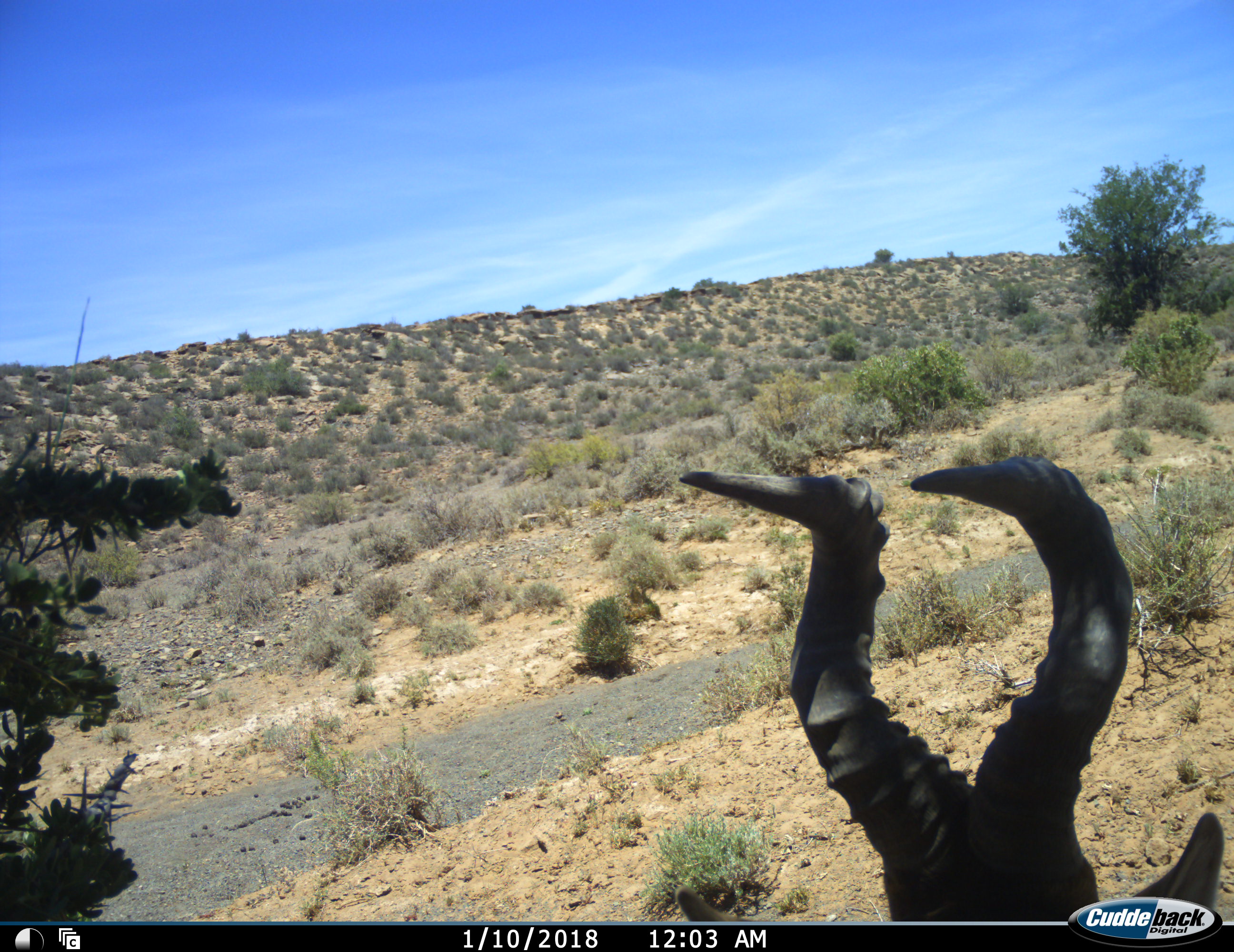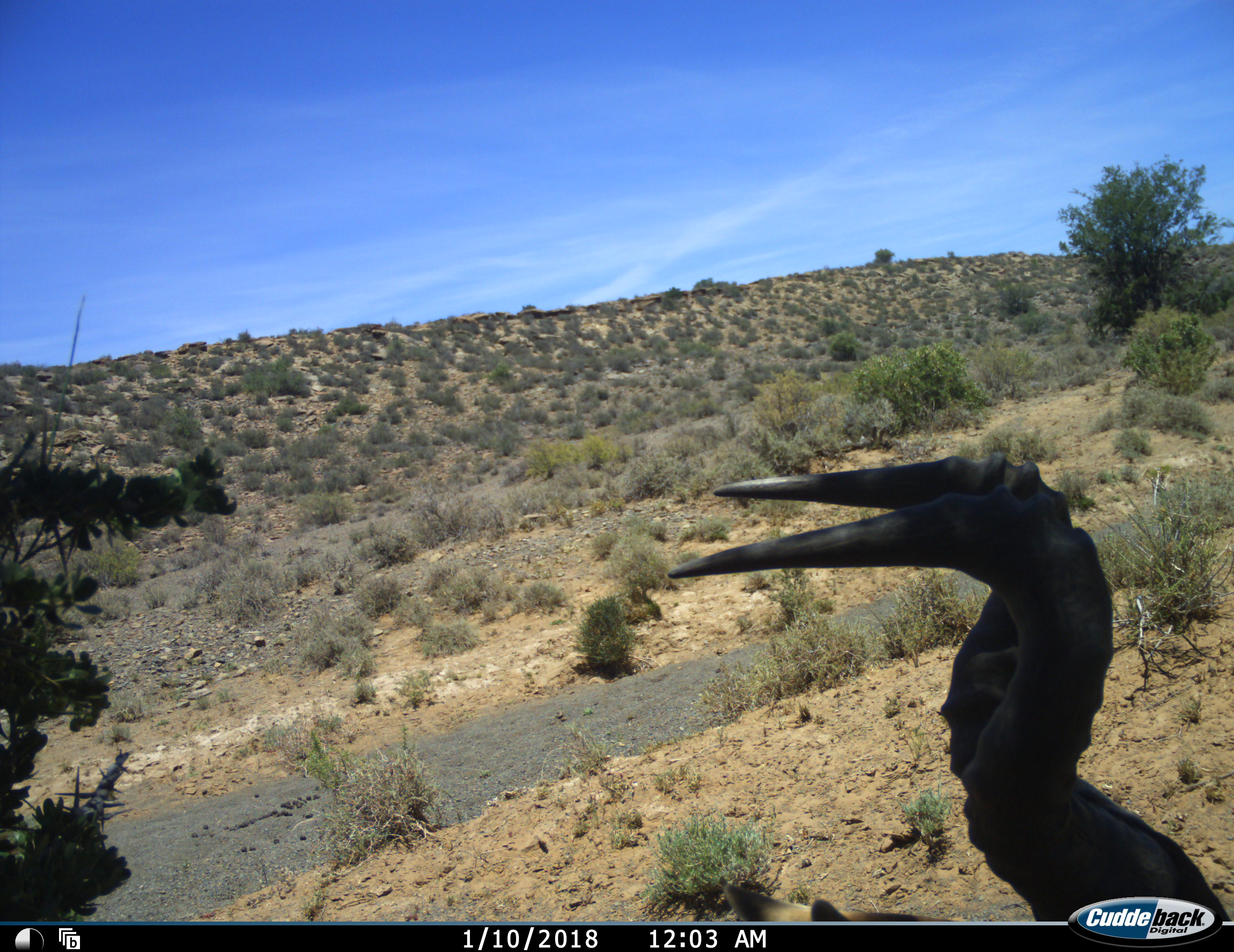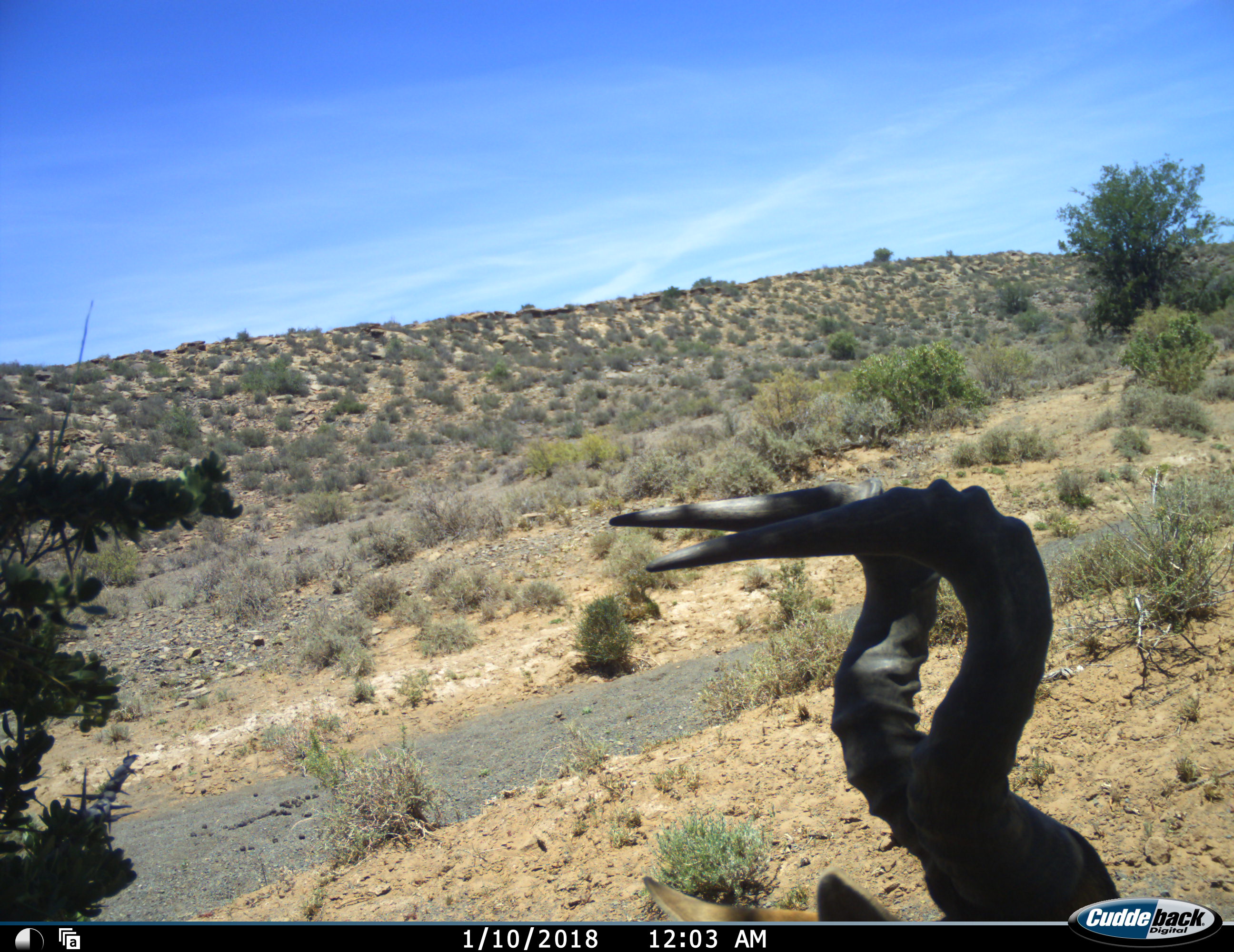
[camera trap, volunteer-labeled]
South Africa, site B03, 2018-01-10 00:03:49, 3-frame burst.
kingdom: Animalia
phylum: Chordata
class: Mammalia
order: Artiodactyla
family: Bovidae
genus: Alcelaphus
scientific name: Alcelaphus buselaphus caama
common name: red hartebeest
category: hartebeestred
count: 1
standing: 43%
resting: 43%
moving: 14%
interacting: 0%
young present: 0%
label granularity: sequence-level